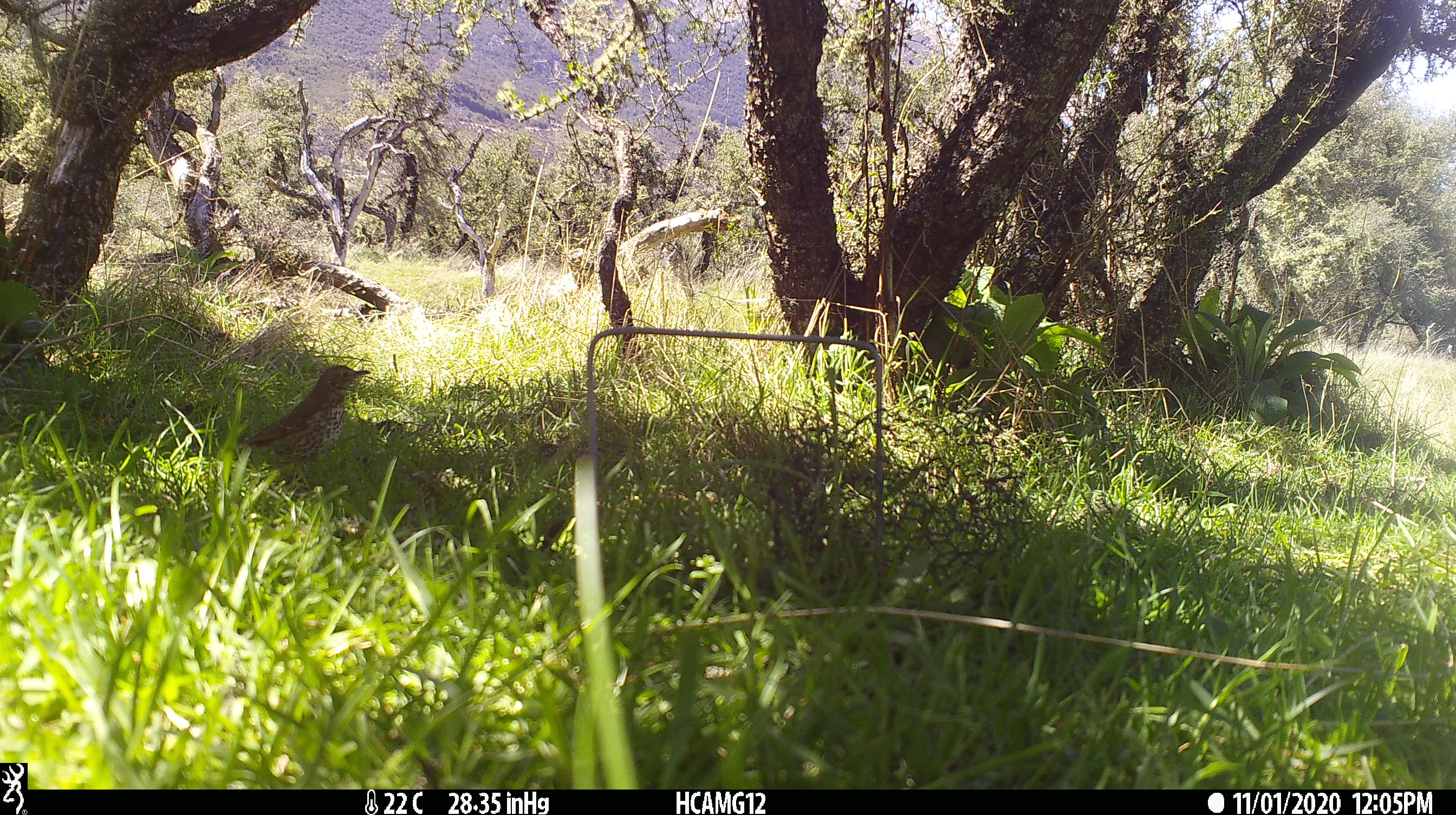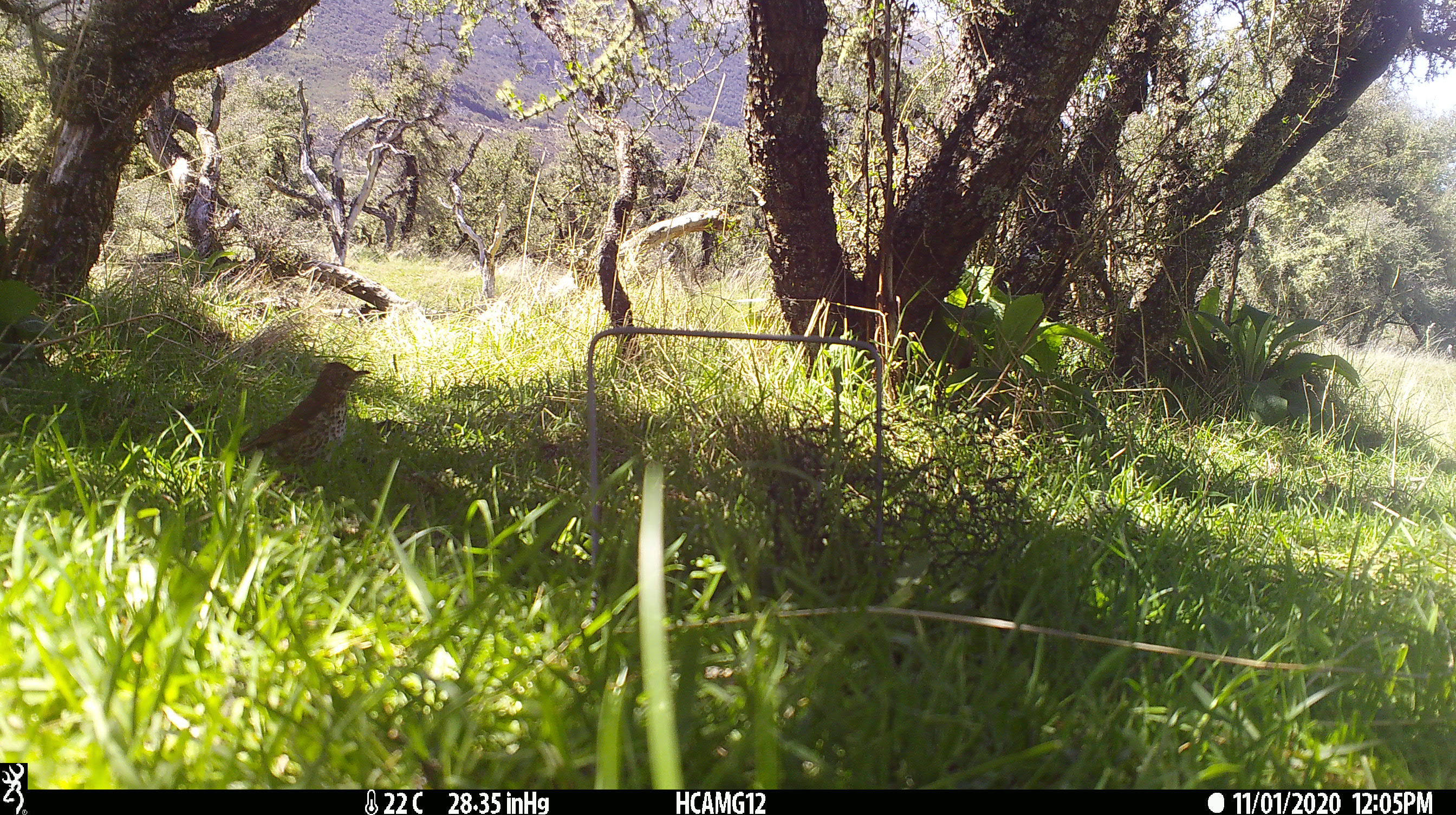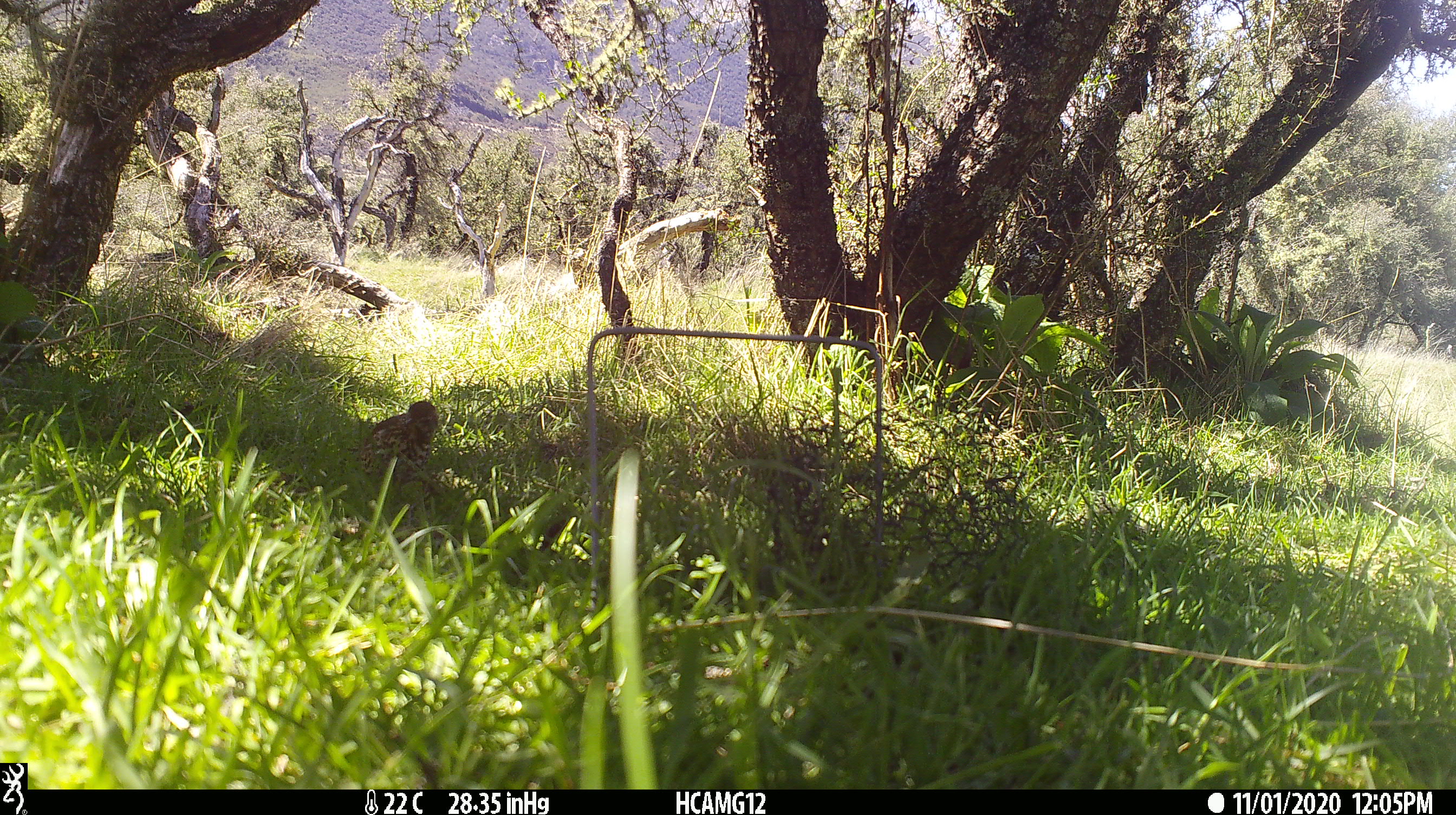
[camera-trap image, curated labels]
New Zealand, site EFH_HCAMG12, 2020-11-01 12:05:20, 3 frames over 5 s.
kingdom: Animalia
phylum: Chordata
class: Aves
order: Passeriformes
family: Turdidae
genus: Turdus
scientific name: Turdus philomelos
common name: song thrush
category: thrush